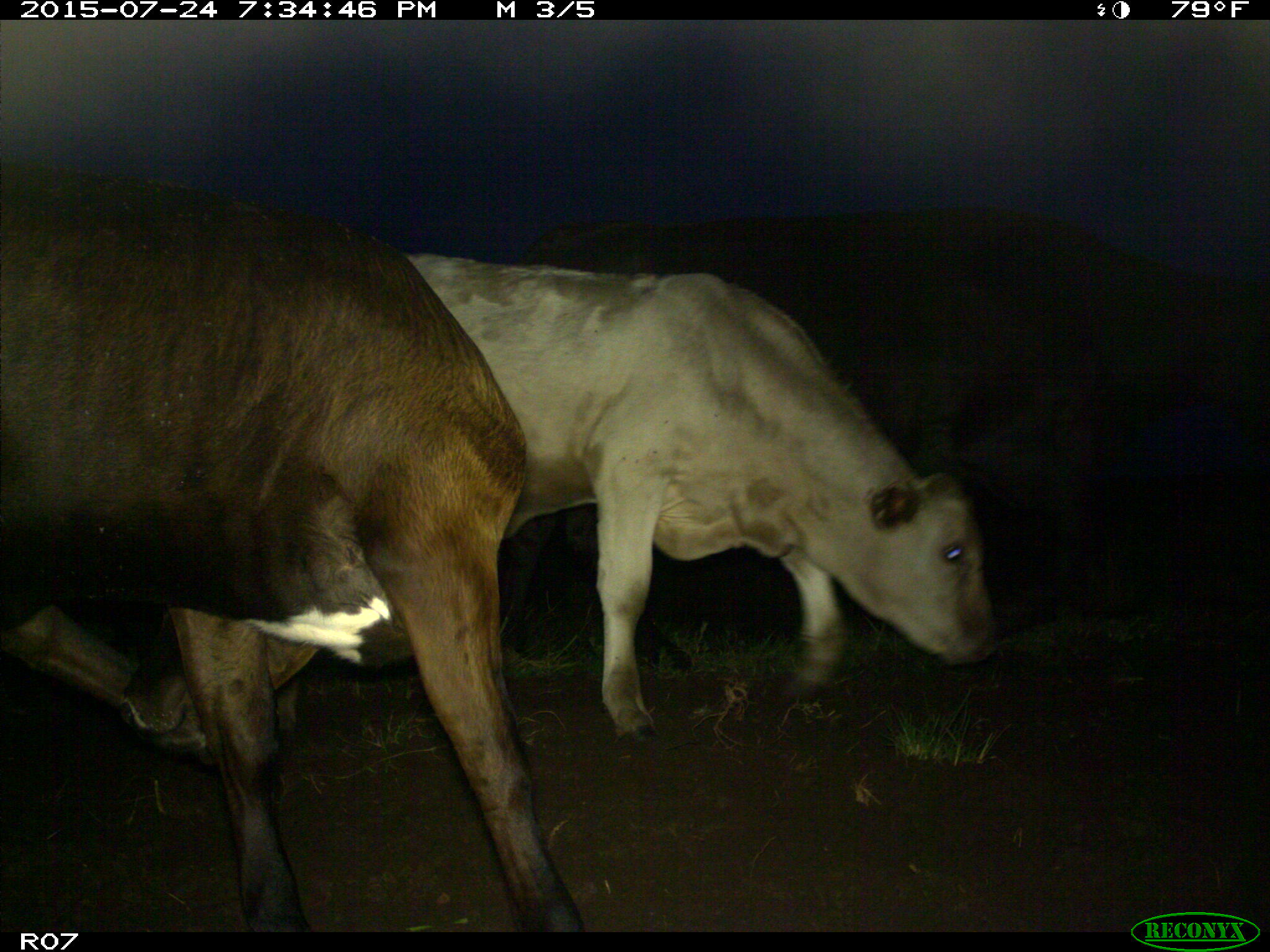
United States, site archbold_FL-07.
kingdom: Animalia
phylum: Chordata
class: Mammalia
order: Artiodactyla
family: Bovidae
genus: Bos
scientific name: Bos taurus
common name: domestic cow